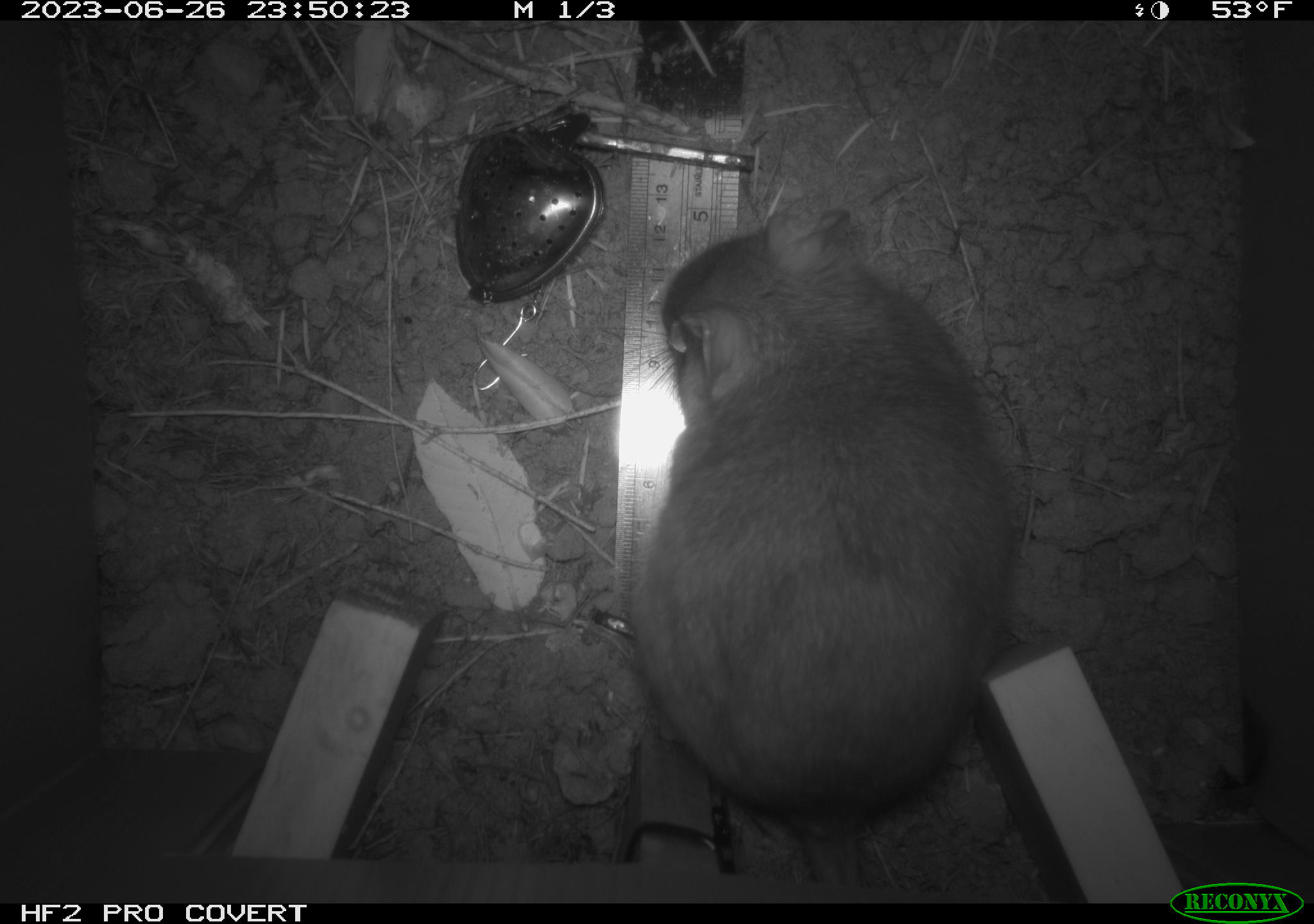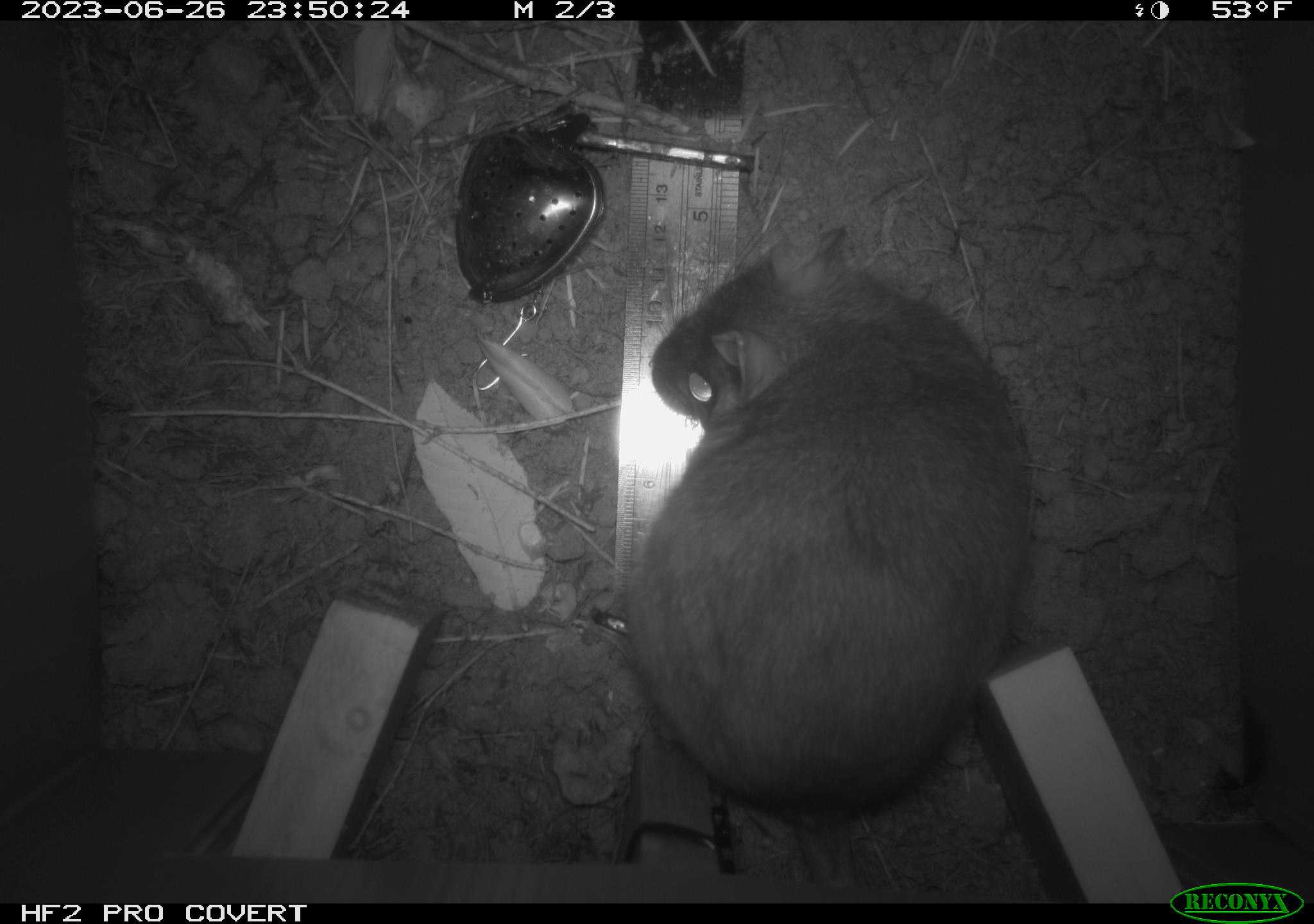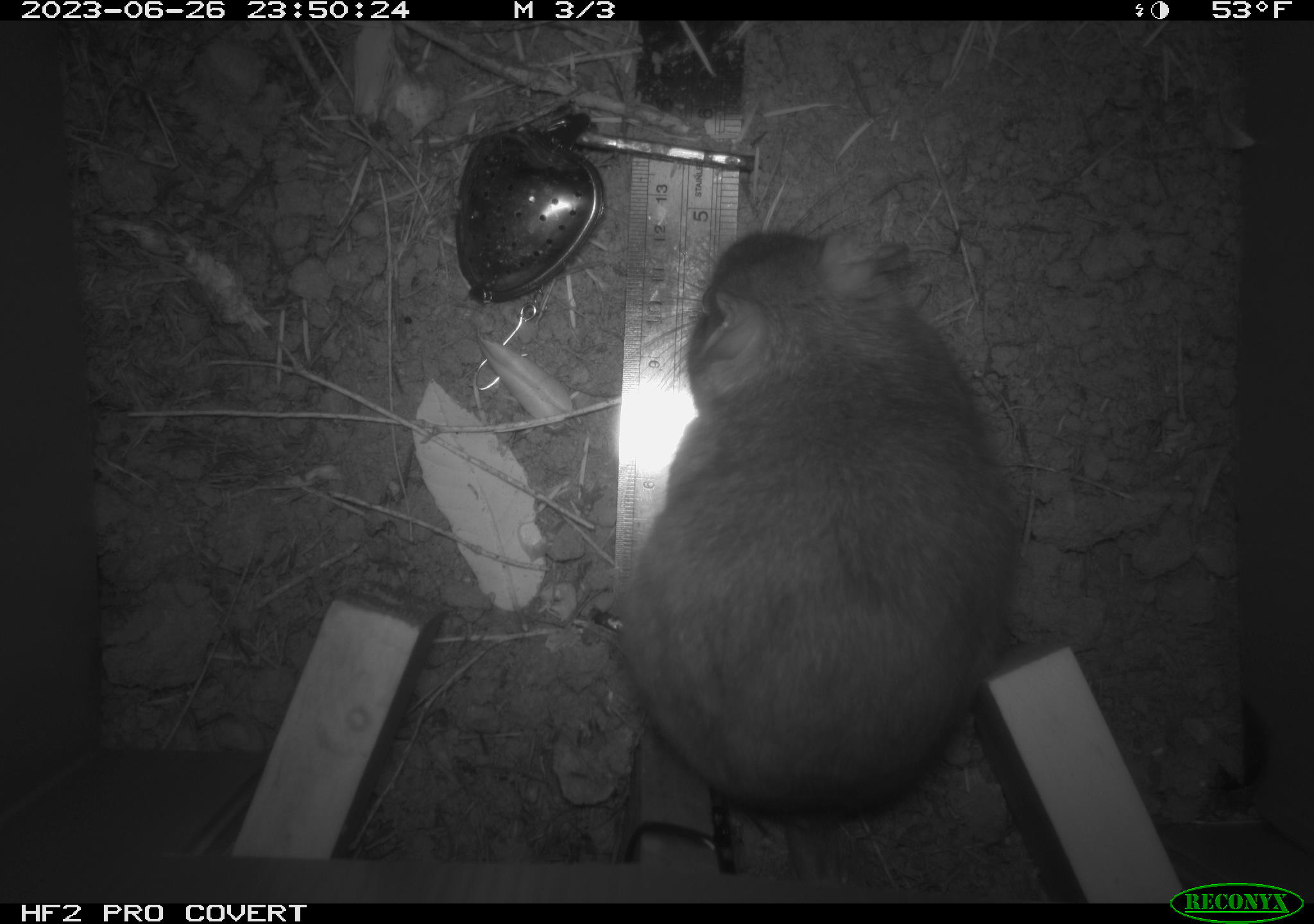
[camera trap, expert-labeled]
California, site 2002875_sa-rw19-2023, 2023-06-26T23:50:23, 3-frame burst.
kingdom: Animalia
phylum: Chordata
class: Mammalia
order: Rodentia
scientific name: Rodentia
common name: mouse species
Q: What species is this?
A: Mouse species (Rodentia).